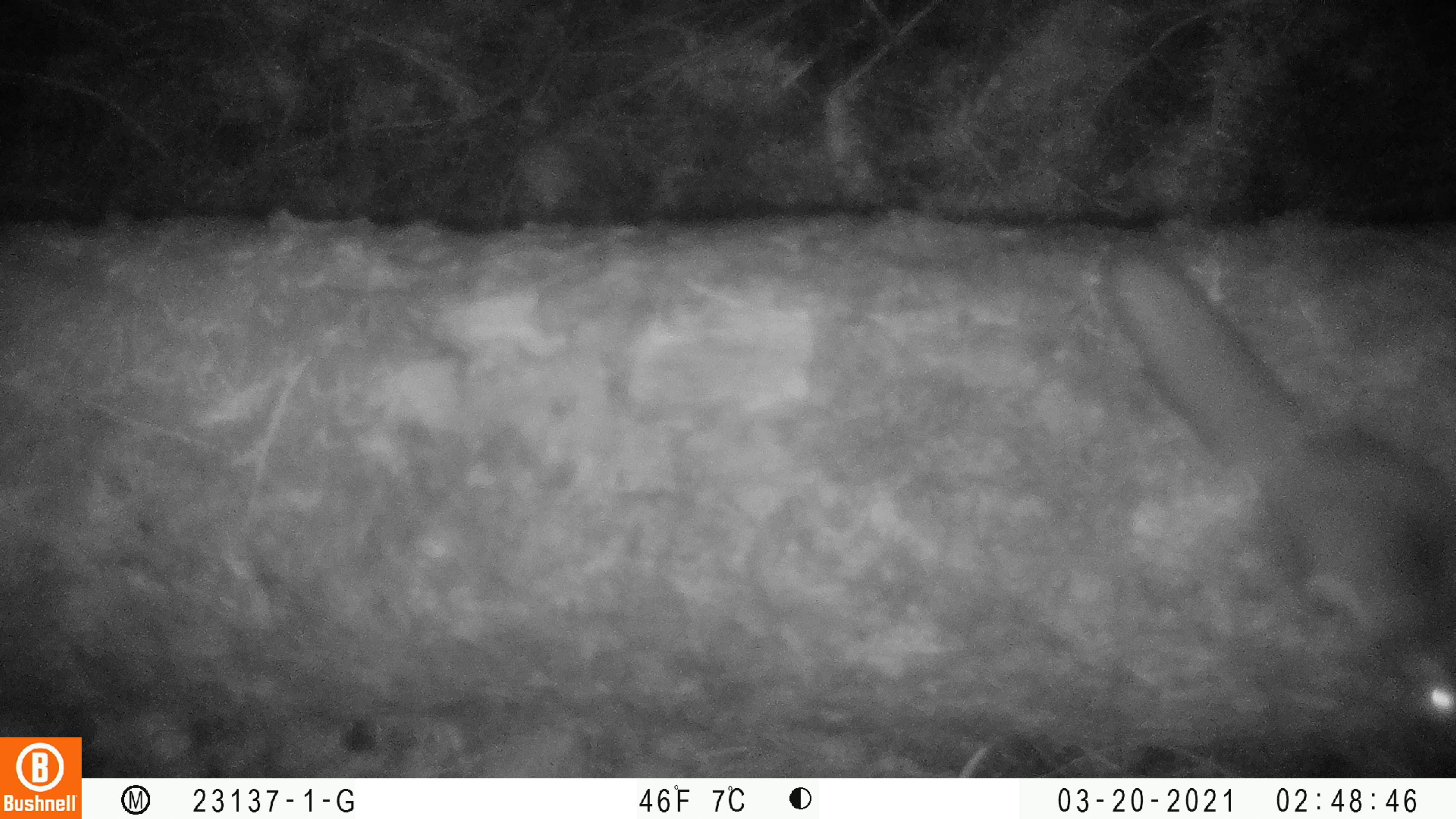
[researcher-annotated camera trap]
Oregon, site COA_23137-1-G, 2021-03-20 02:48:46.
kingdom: Animalia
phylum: Chordata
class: Mammalia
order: Rodentia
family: Sciuridae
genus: Glaucomys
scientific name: Glaucomys oregonensis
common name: humboldt's flying squirrel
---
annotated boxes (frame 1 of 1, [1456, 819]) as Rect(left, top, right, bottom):
humboldt's flying squirrel: Rect(1102, 241, 1451, 736)